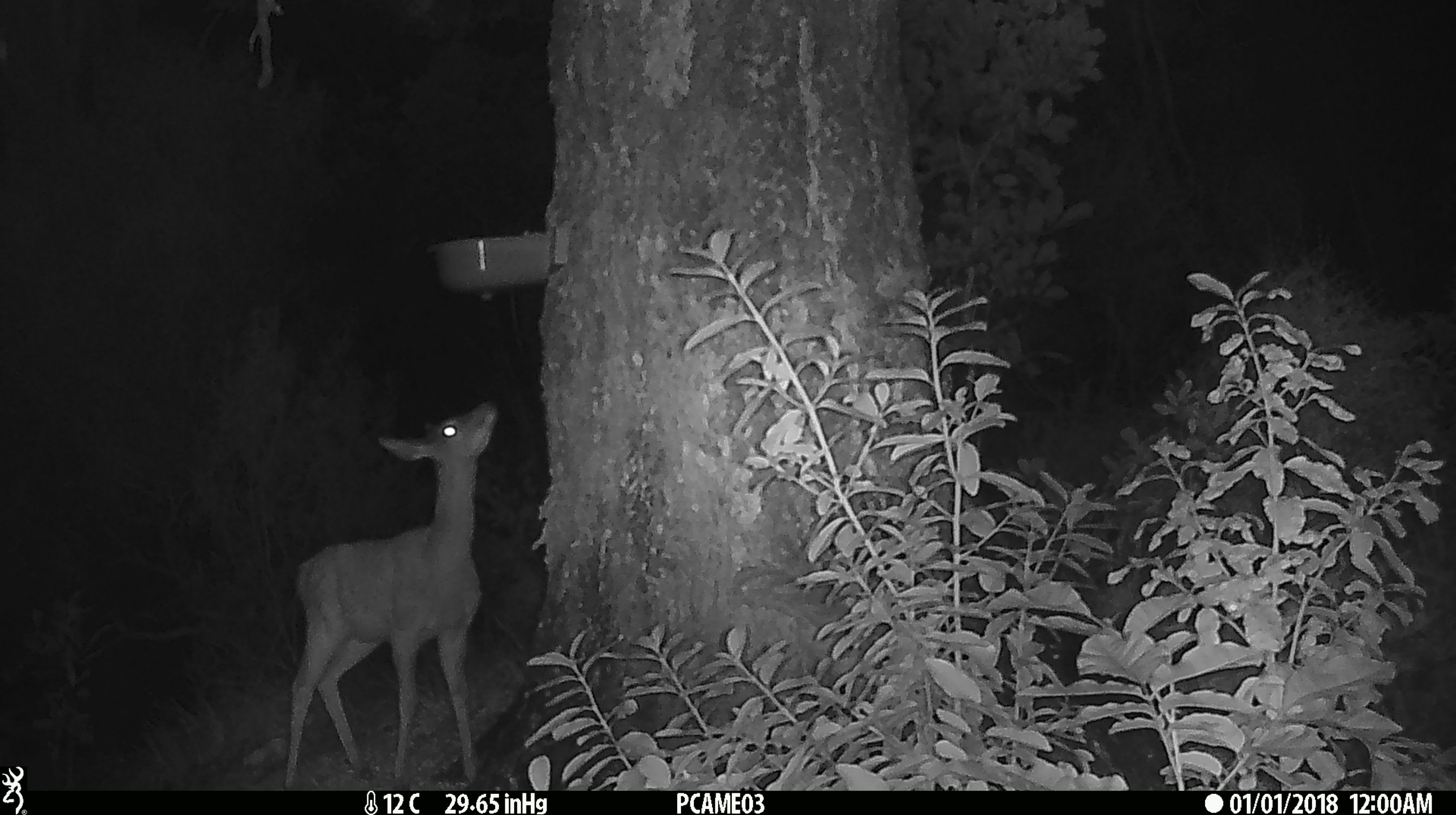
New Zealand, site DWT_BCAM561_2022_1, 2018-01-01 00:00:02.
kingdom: Animalia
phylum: Chordata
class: Mammalia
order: Artiodactyla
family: Cervidae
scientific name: Cervidae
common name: deer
Deer (Cervidae).